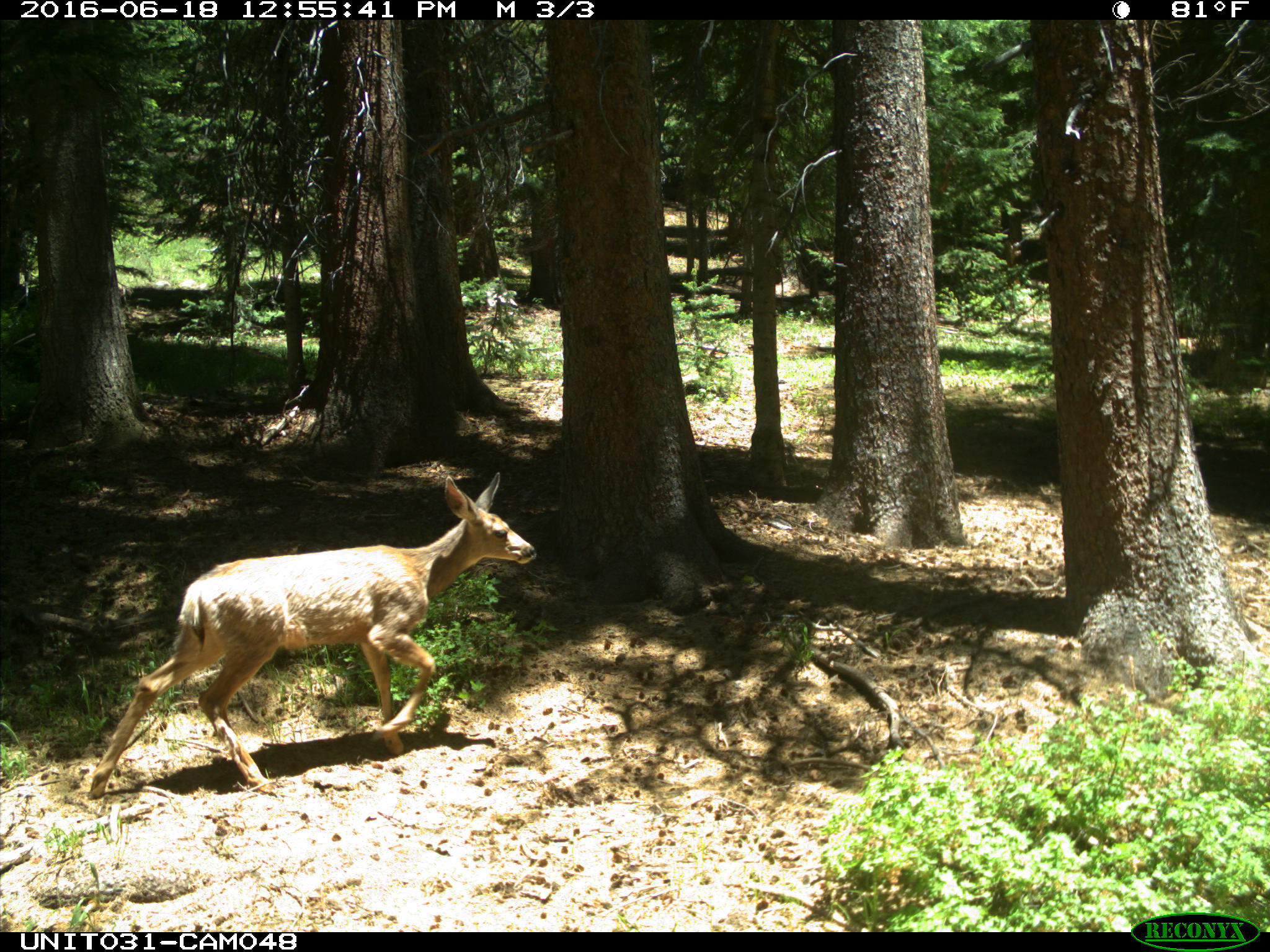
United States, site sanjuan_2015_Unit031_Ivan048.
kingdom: Animalia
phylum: Chordata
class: Mammalia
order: Artiodactyla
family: Cervidae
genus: Odocoileus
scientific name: Odocoileus hemionus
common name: mule deer